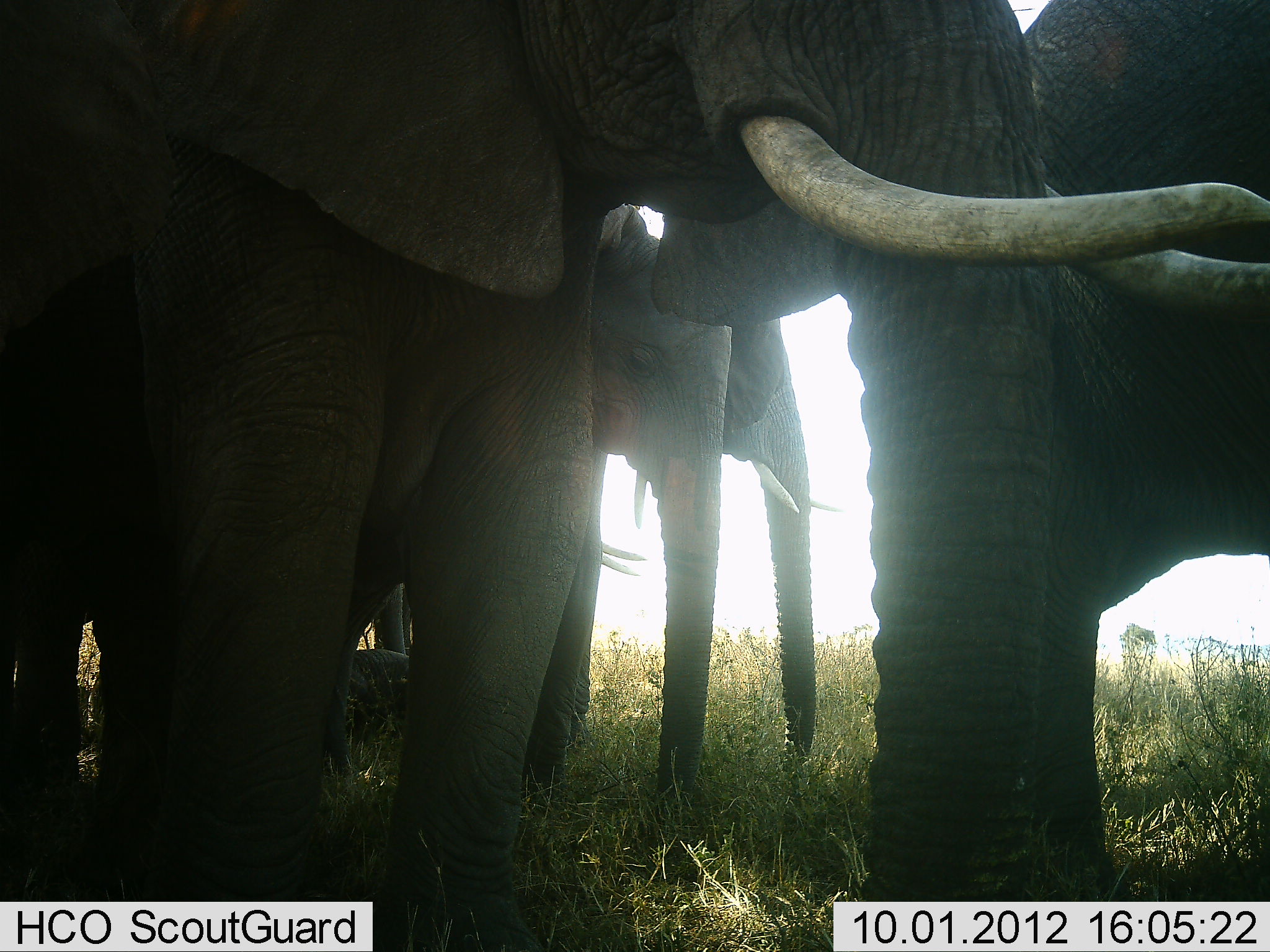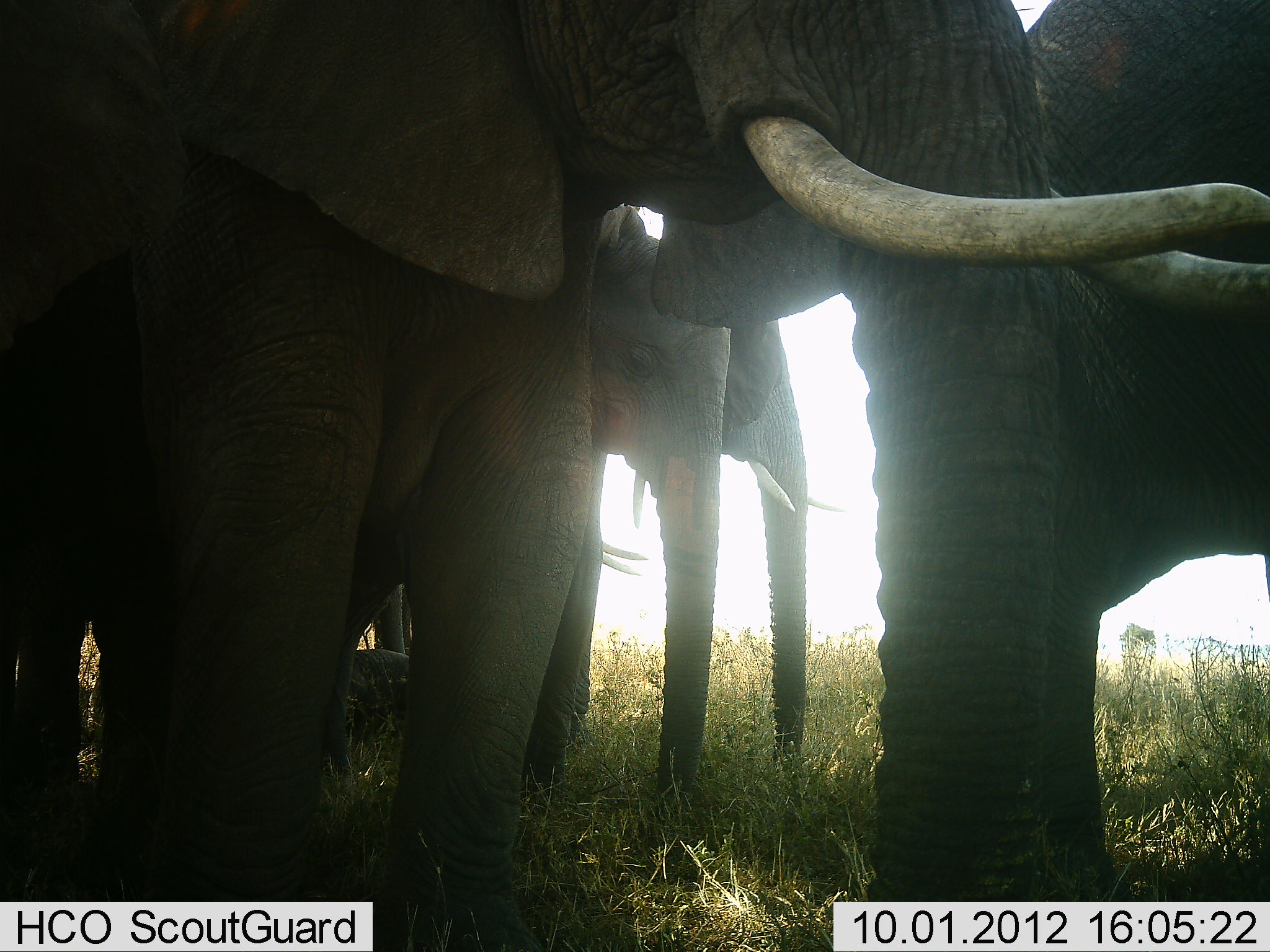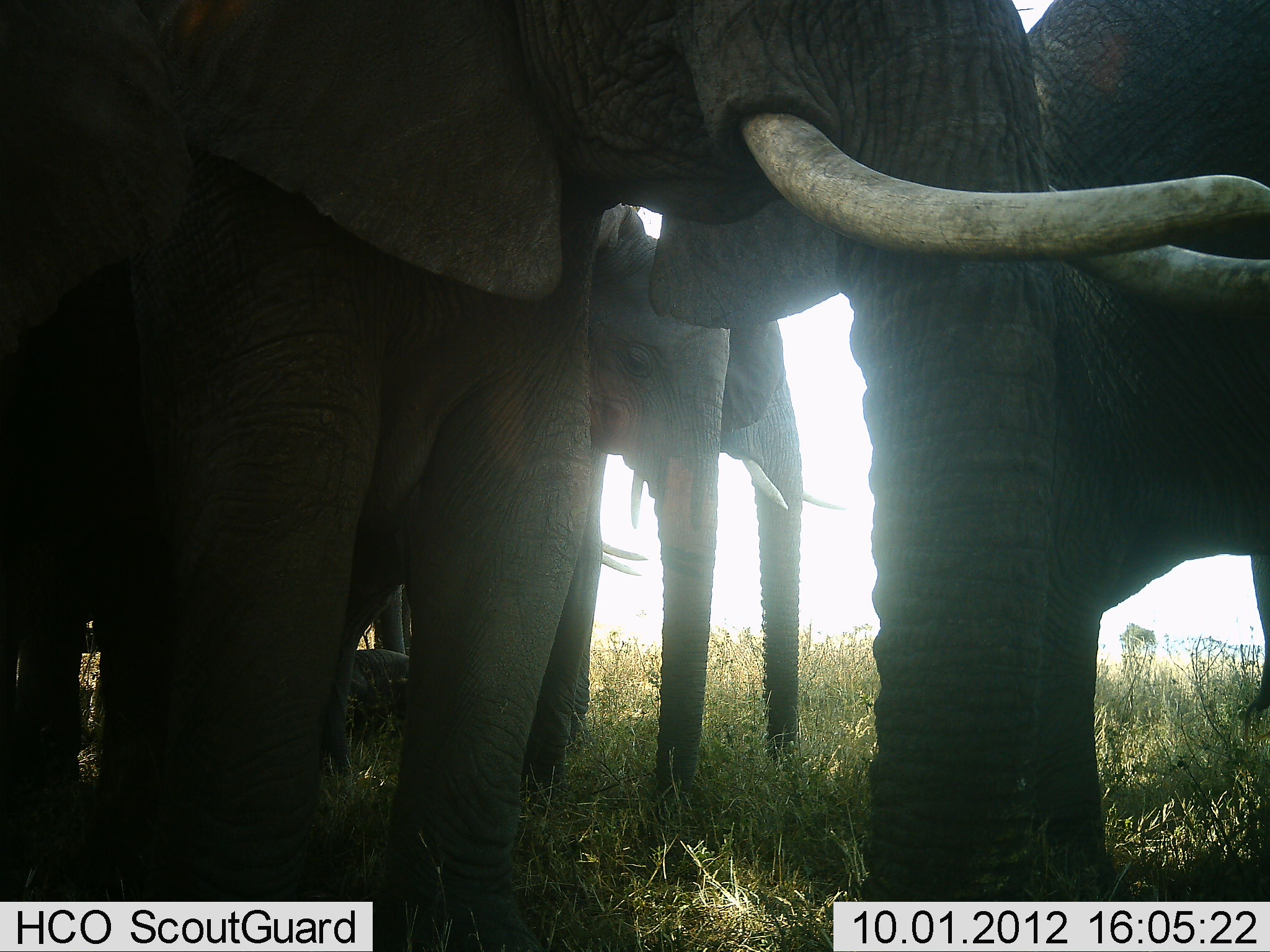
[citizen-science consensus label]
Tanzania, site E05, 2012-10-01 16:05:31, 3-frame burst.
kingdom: Animalia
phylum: Chordata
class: Mammalia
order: Proboscidea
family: Elephantidae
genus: Loxodonta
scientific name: Loxodonta africana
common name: african bush elephant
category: elephant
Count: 5.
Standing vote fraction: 100%.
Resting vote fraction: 10%.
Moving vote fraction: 0%.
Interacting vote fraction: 0%.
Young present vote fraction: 10%.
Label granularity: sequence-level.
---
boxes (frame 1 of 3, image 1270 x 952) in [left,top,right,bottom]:
group: [0,0,1269,952]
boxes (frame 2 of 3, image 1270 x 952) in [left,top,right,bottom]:
group: [0,0,1269,952]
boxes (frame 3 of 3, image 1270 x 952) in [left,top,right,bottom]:
group: [0,0,1270,952]